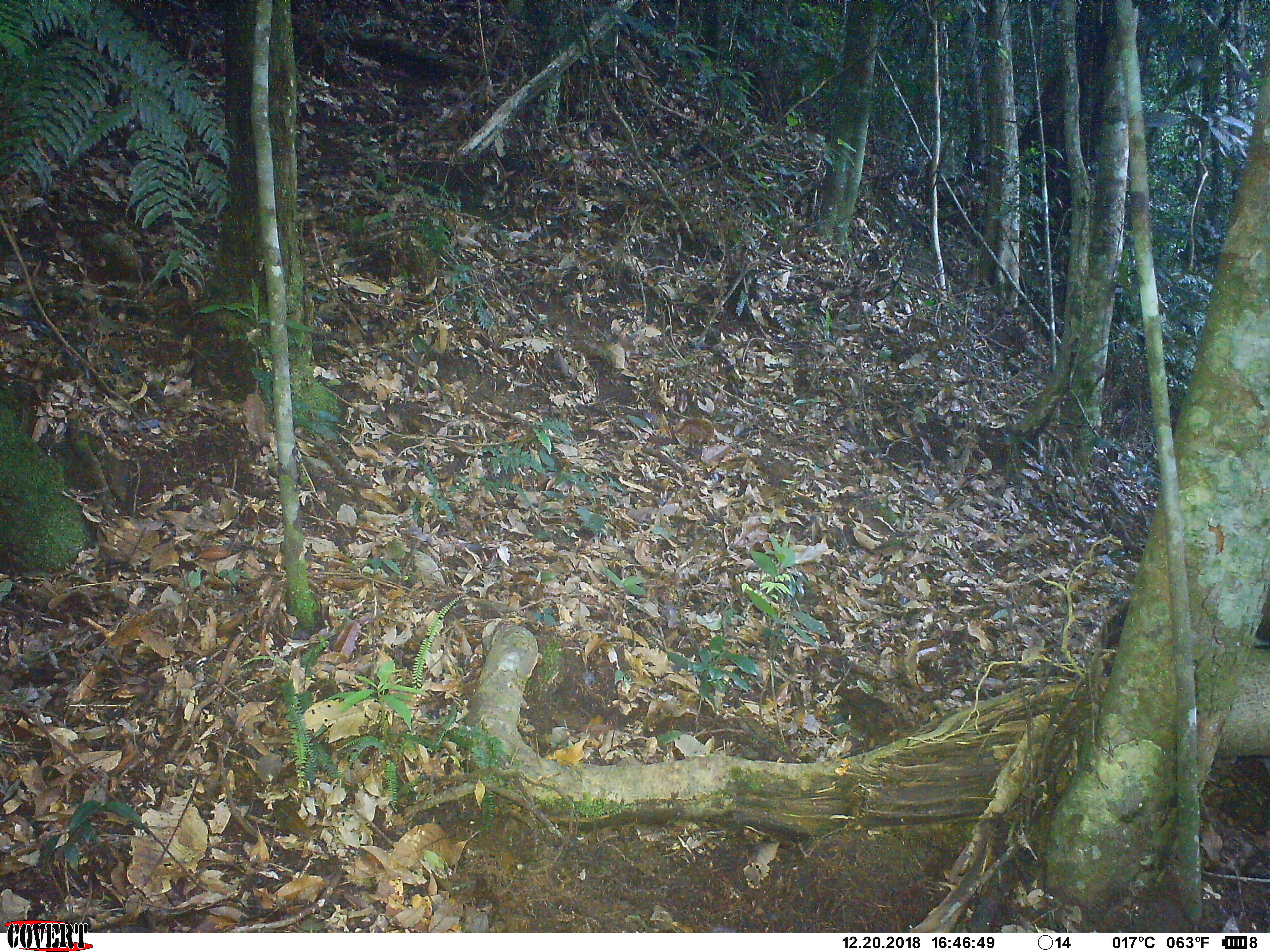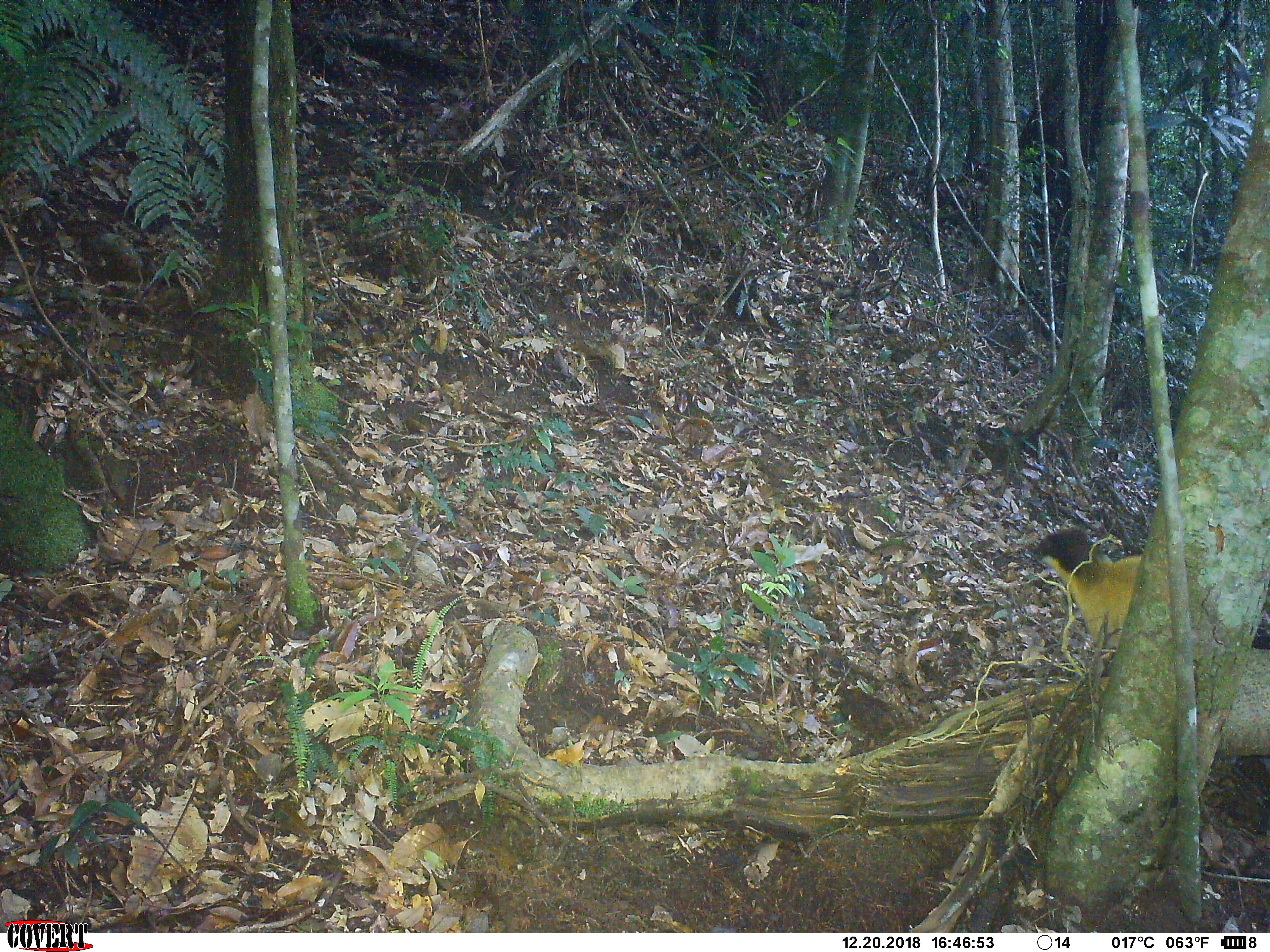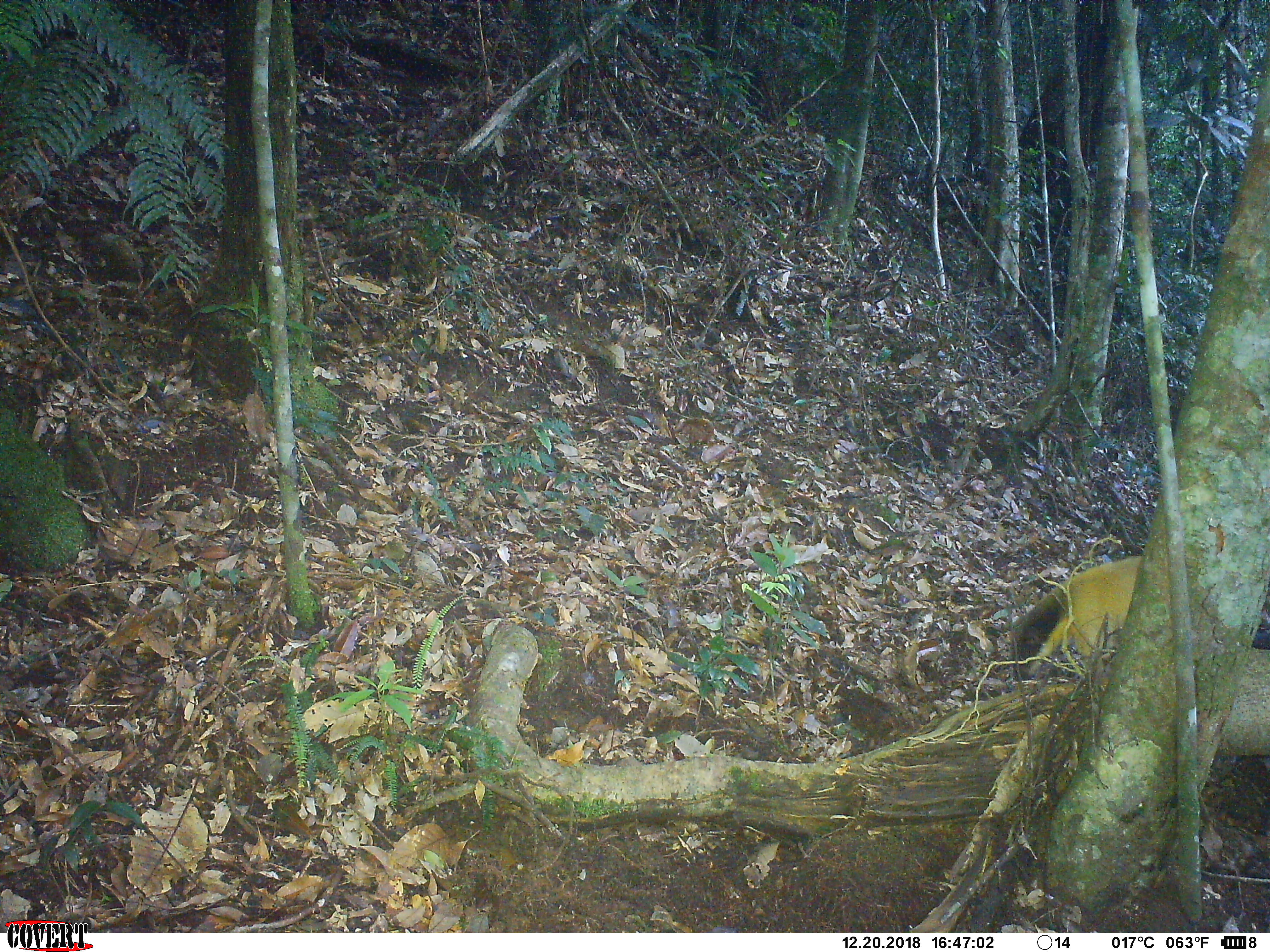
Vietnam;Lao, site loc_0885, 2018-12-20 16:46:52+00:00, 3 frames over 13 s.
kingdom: Animalia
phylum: Chordata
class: Mammalia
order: Carnivora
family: Mustelidae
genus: Martes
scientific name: Martes flavigula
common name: yellow-throated marten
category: yellow throated marten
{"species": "yellow throated marten (yellow-throated marten) (Martes flavigula)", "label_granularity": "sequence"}